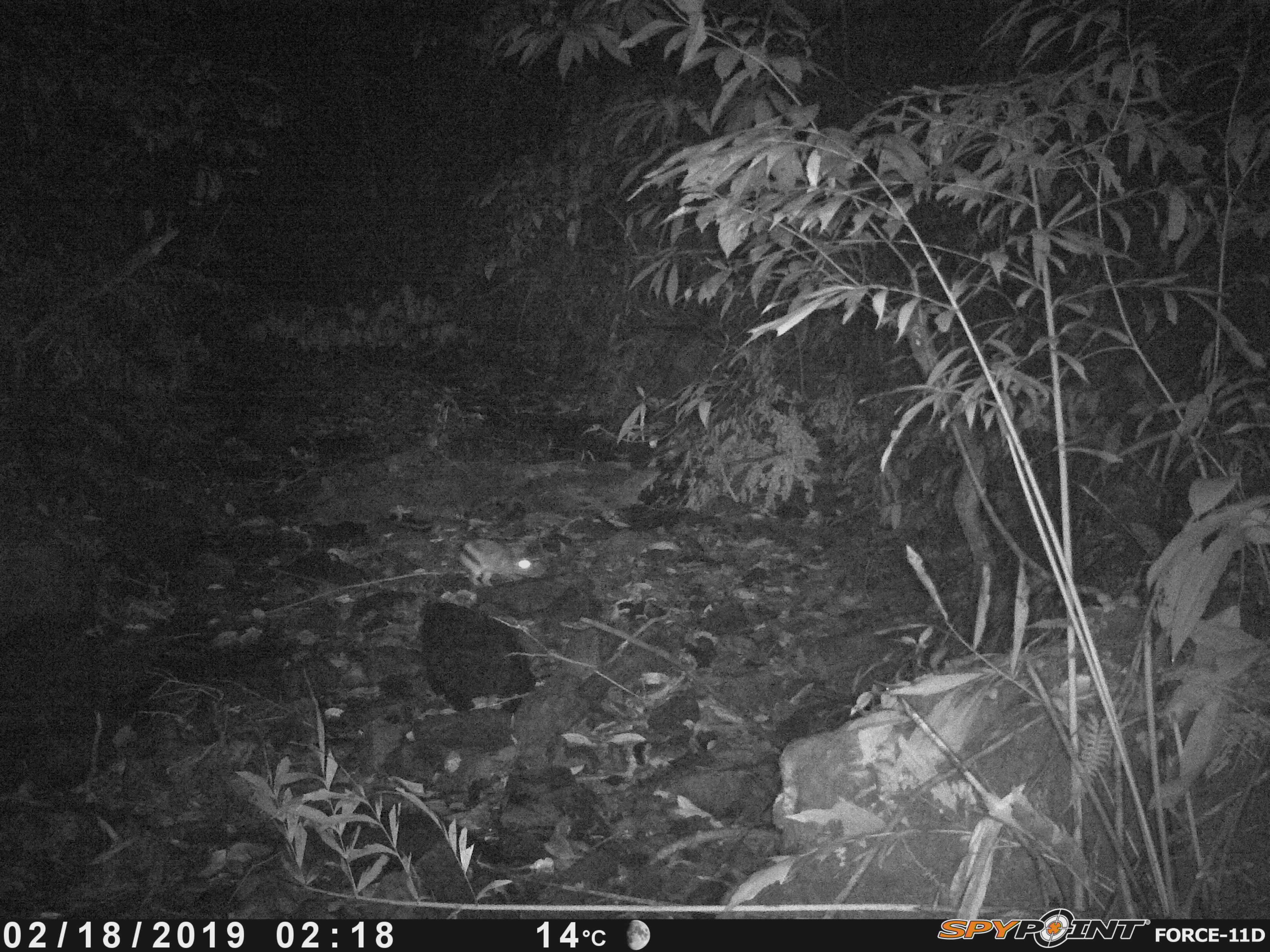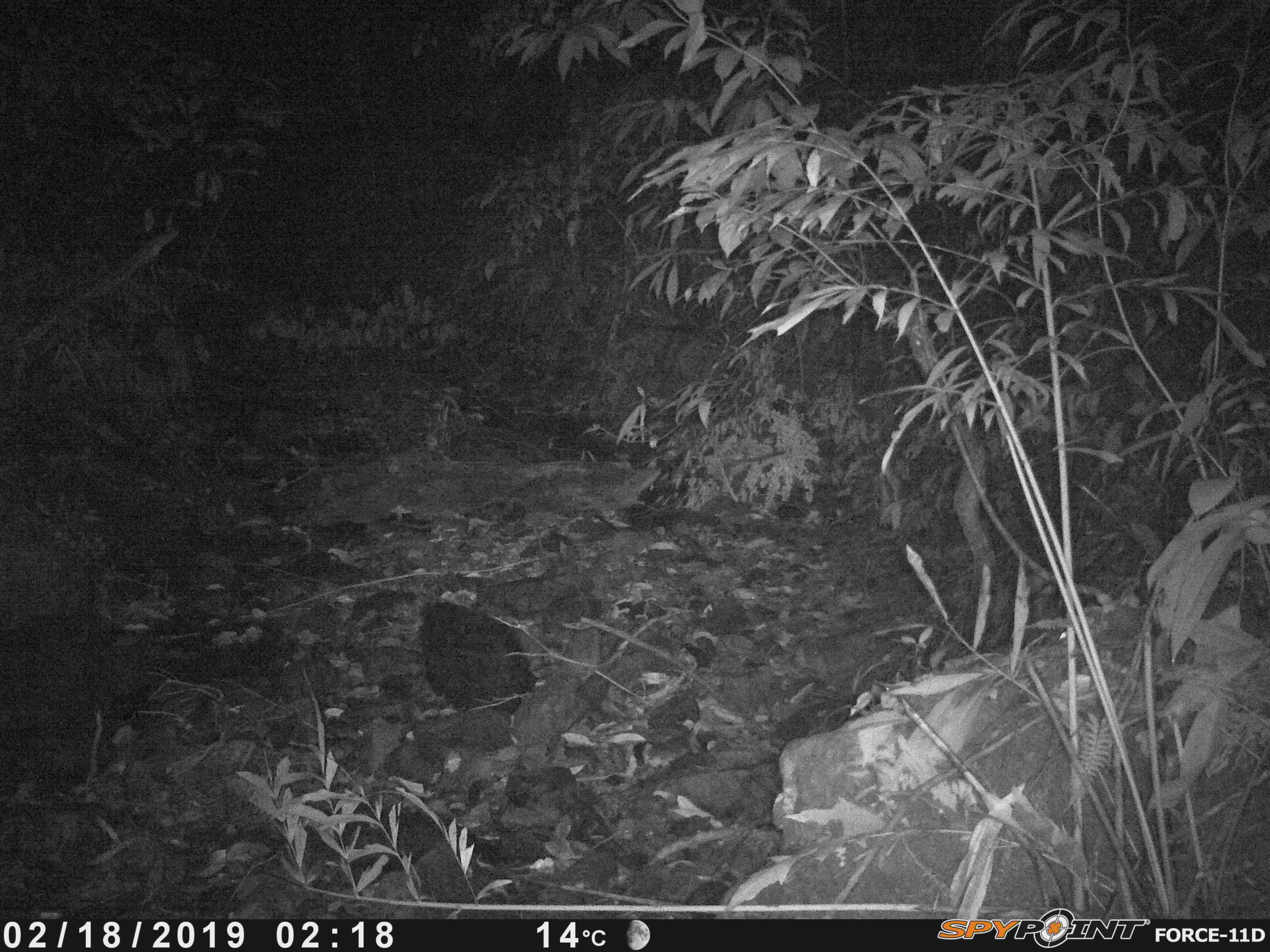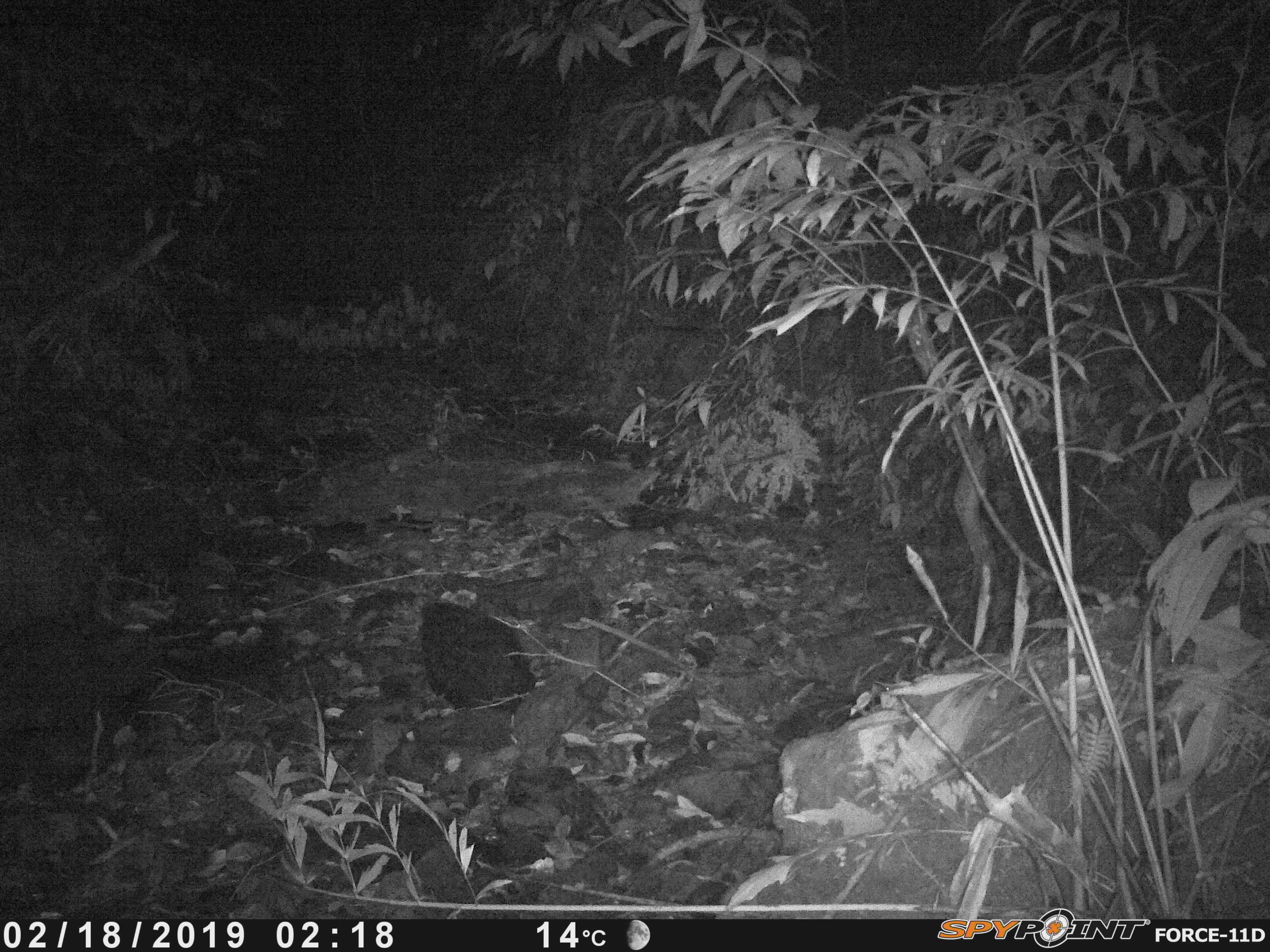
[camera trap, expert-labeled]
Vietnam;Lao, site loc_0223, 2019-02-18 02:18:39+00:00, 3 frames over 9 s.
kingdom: Animalia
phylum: Chordata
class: Mammalia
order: Lagomorpha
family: Leporidae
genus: Nesolagus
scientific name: Nesolagus timminsi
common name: annamite striped rabbit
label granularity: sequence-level